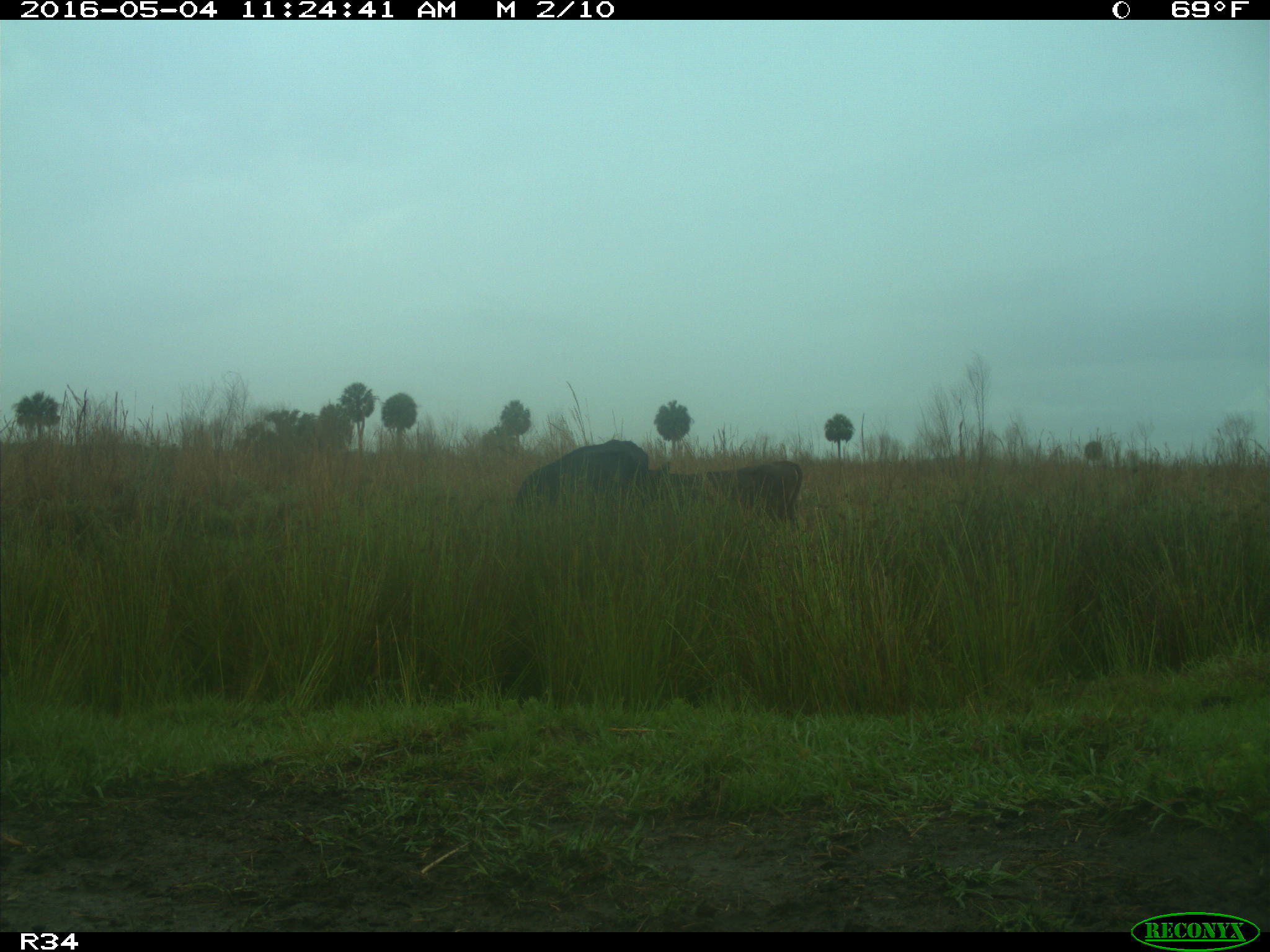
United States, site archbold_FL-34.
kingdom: Animalia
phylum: Chordata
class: Mammalia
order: Artiodactyla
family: Bovidae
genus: Bos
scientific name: Bos taurus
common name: domestic cow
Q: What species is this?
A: Bos taurus (domestic cow).